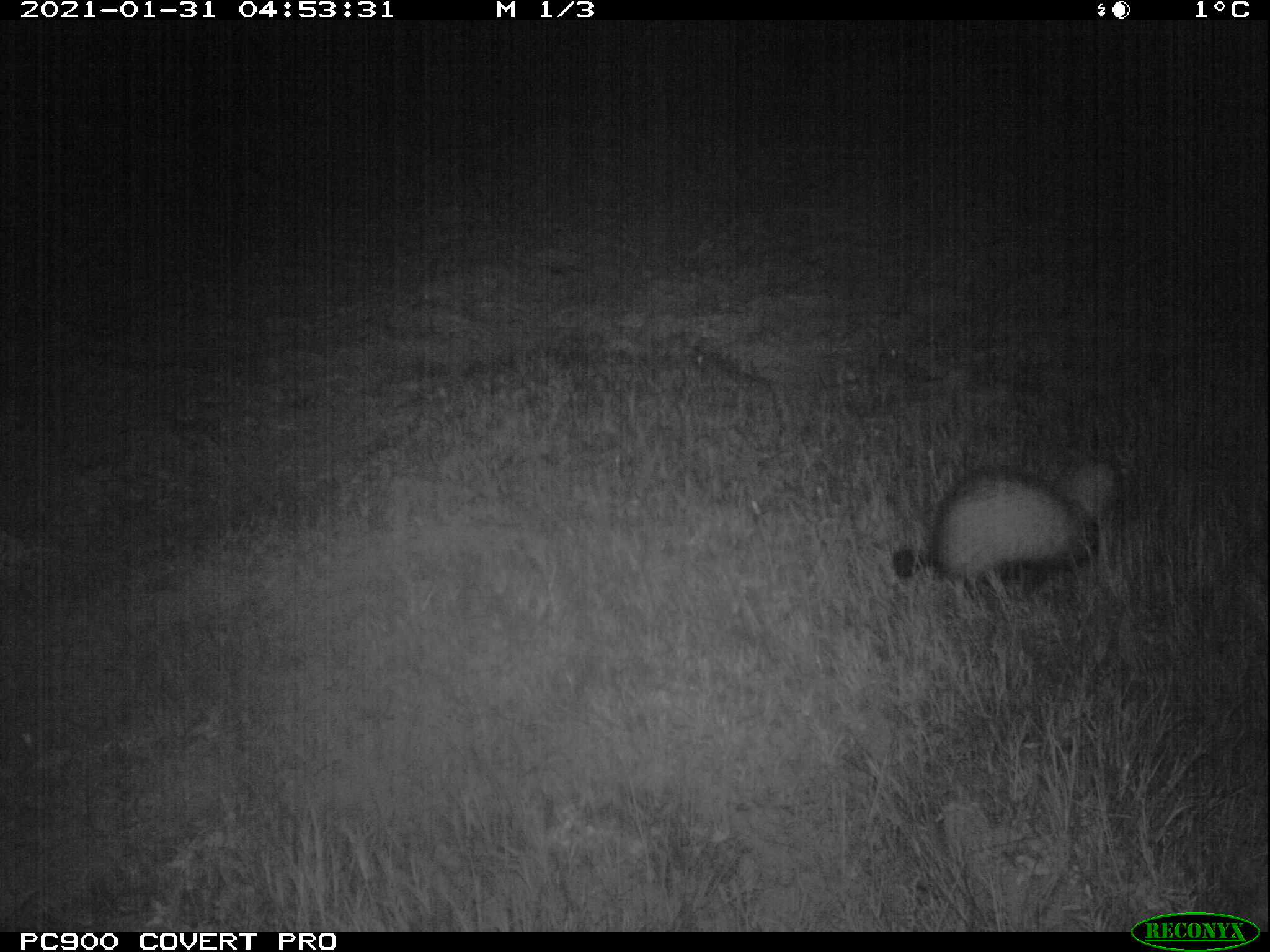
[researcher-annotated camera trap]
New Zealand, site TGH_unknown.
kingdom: Animalia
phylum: Chordata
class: Mammalia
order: Carnivora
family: Mustelidae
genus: Mustela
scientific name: Mustela furo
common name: ferret